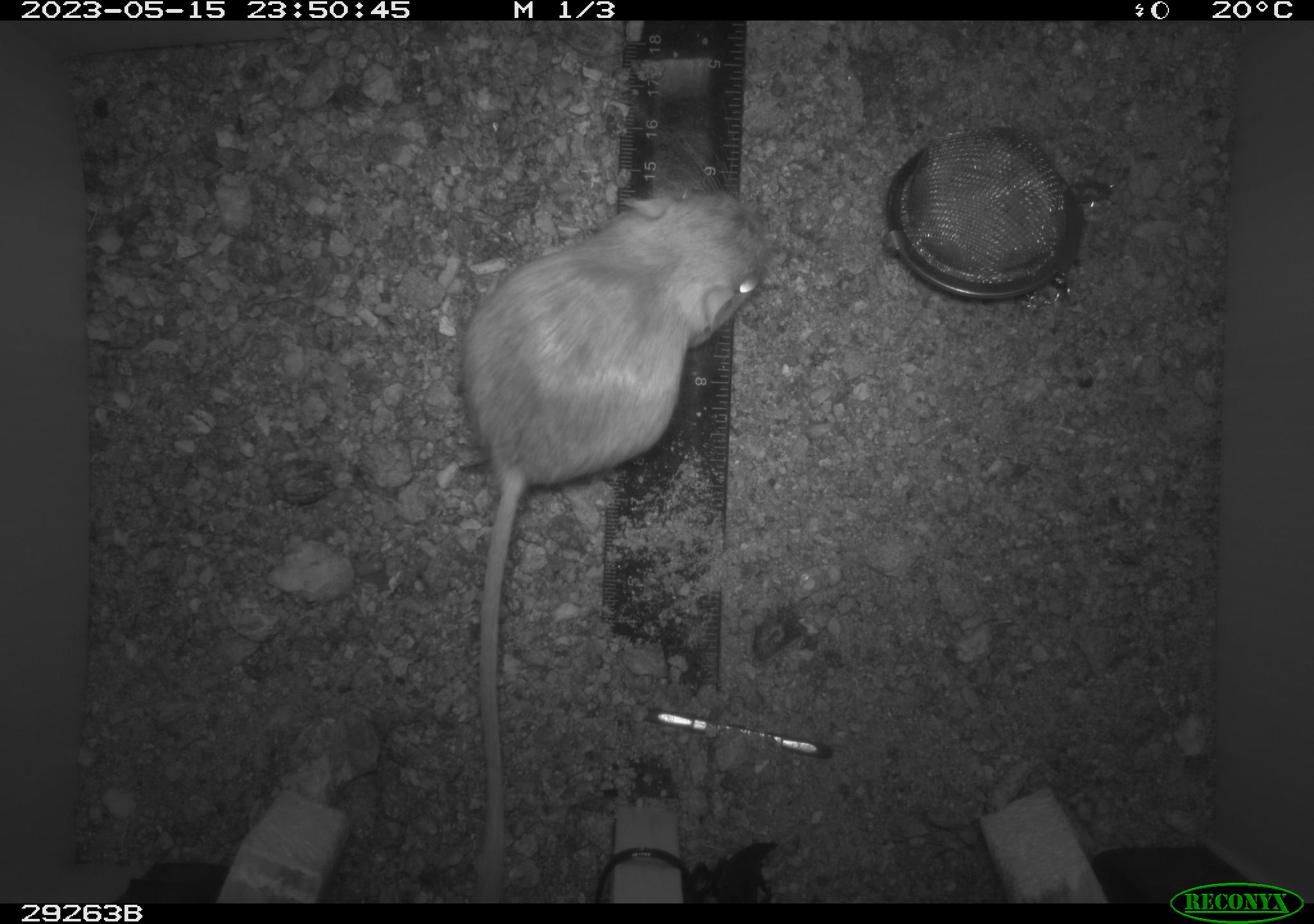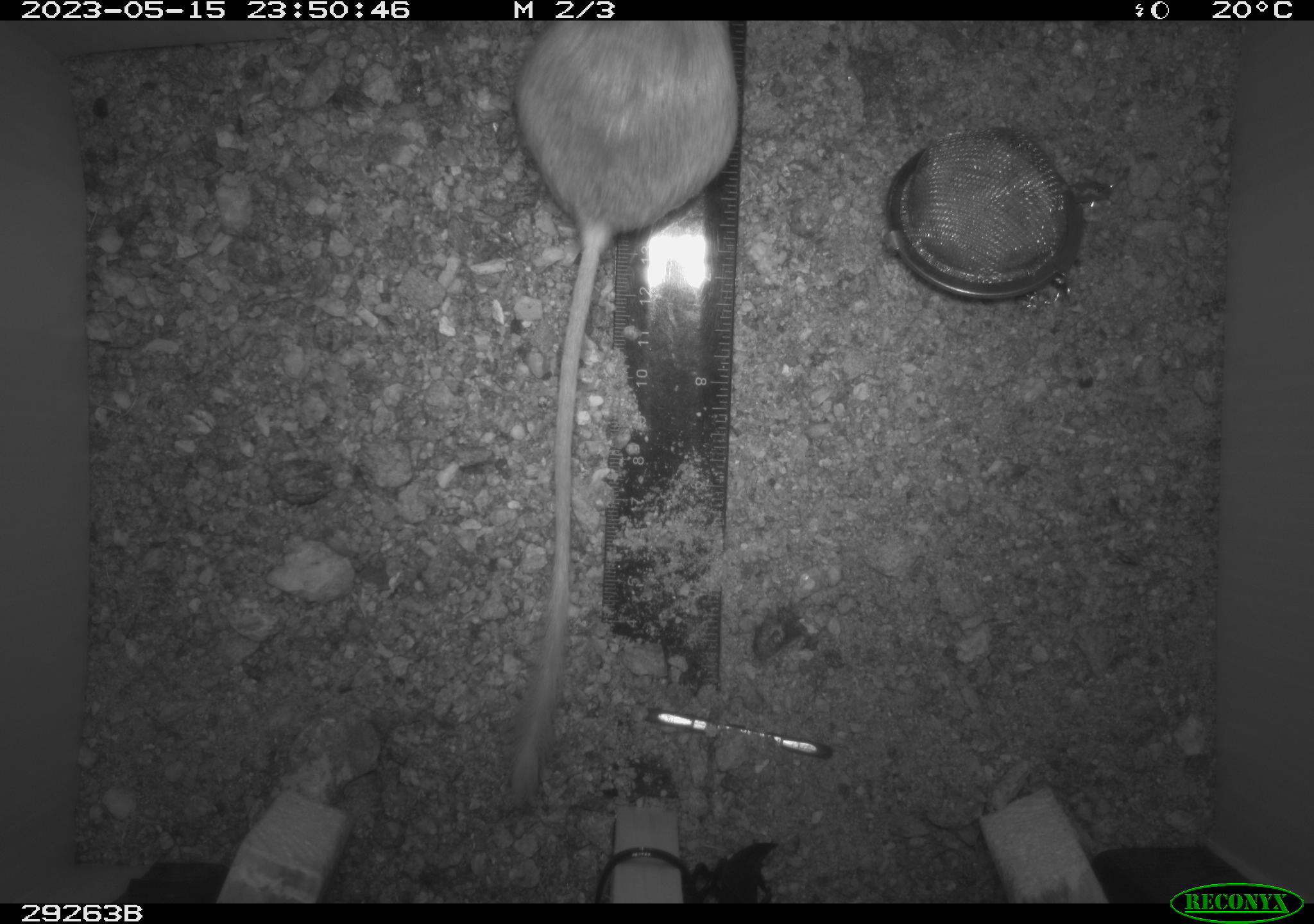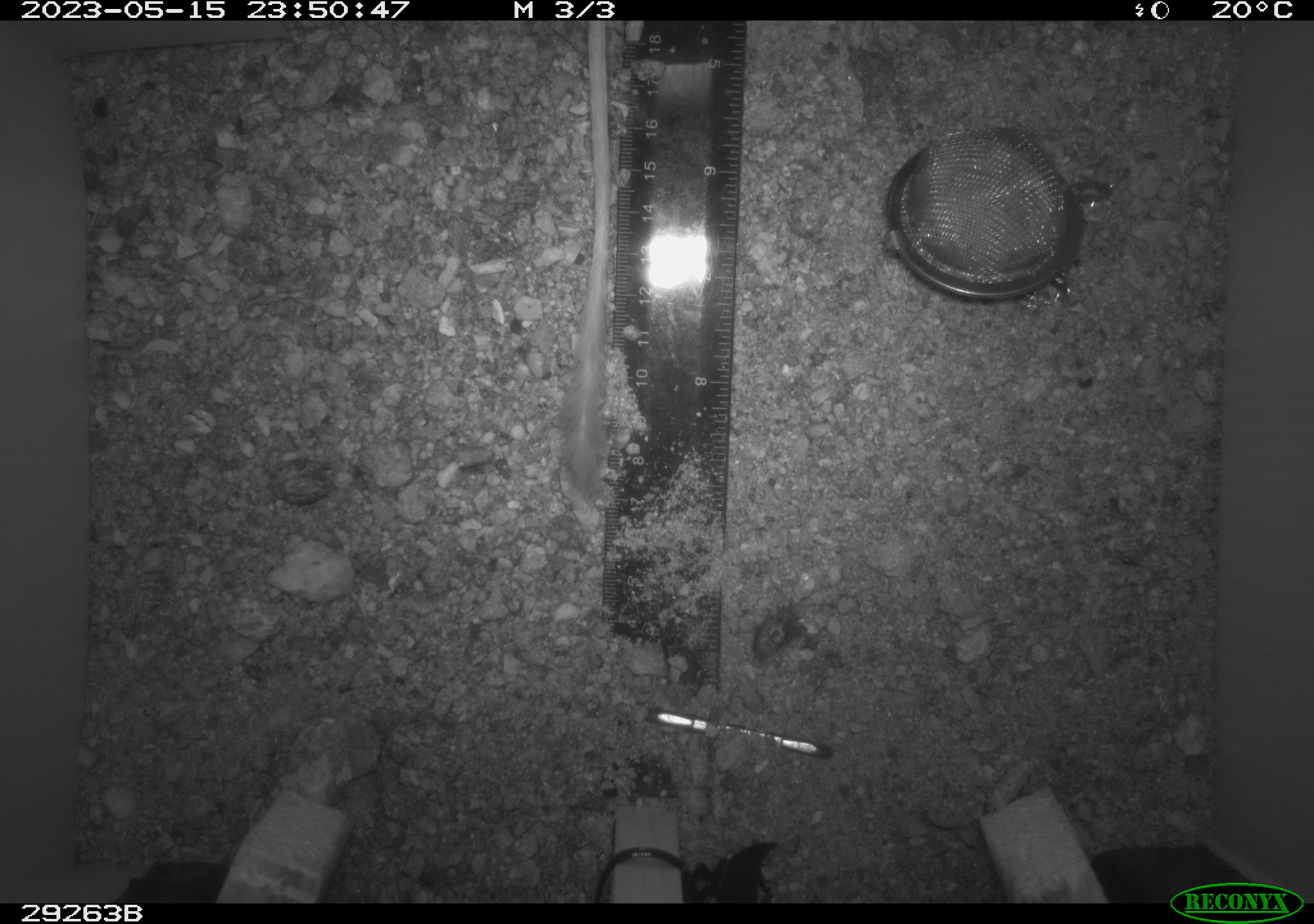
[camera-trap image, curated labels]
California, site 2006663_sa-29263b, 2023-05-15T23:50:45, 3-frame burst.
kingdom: Animalia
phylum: Chordata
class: Mammalia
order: Rodentia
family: Heteromyidae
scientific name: Heteromyidae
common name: kangaroo rats and pocket mice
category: heteromyidae family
Heteromyidae family (kangaroo rats and pocket mice) (Heteromyidae).